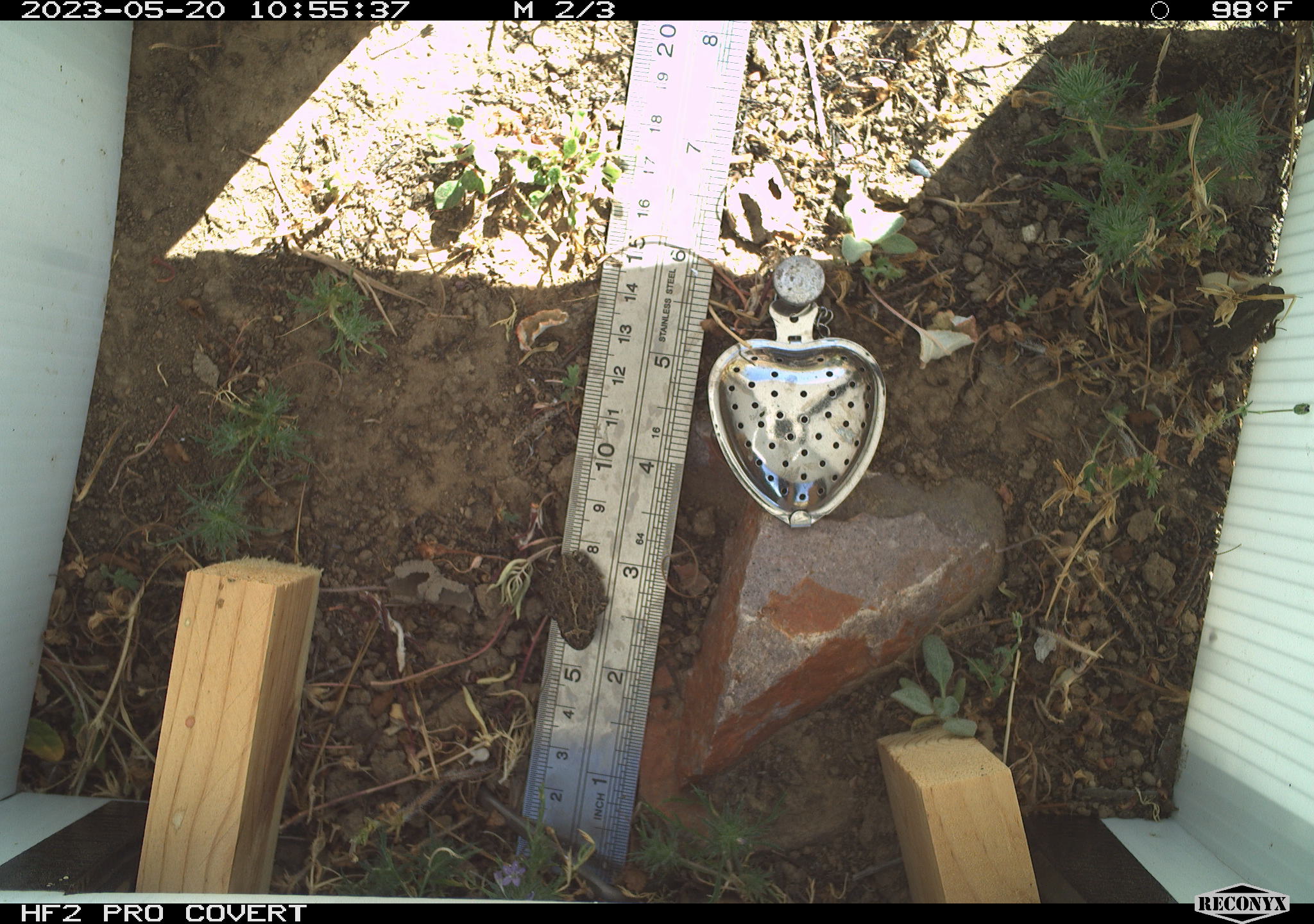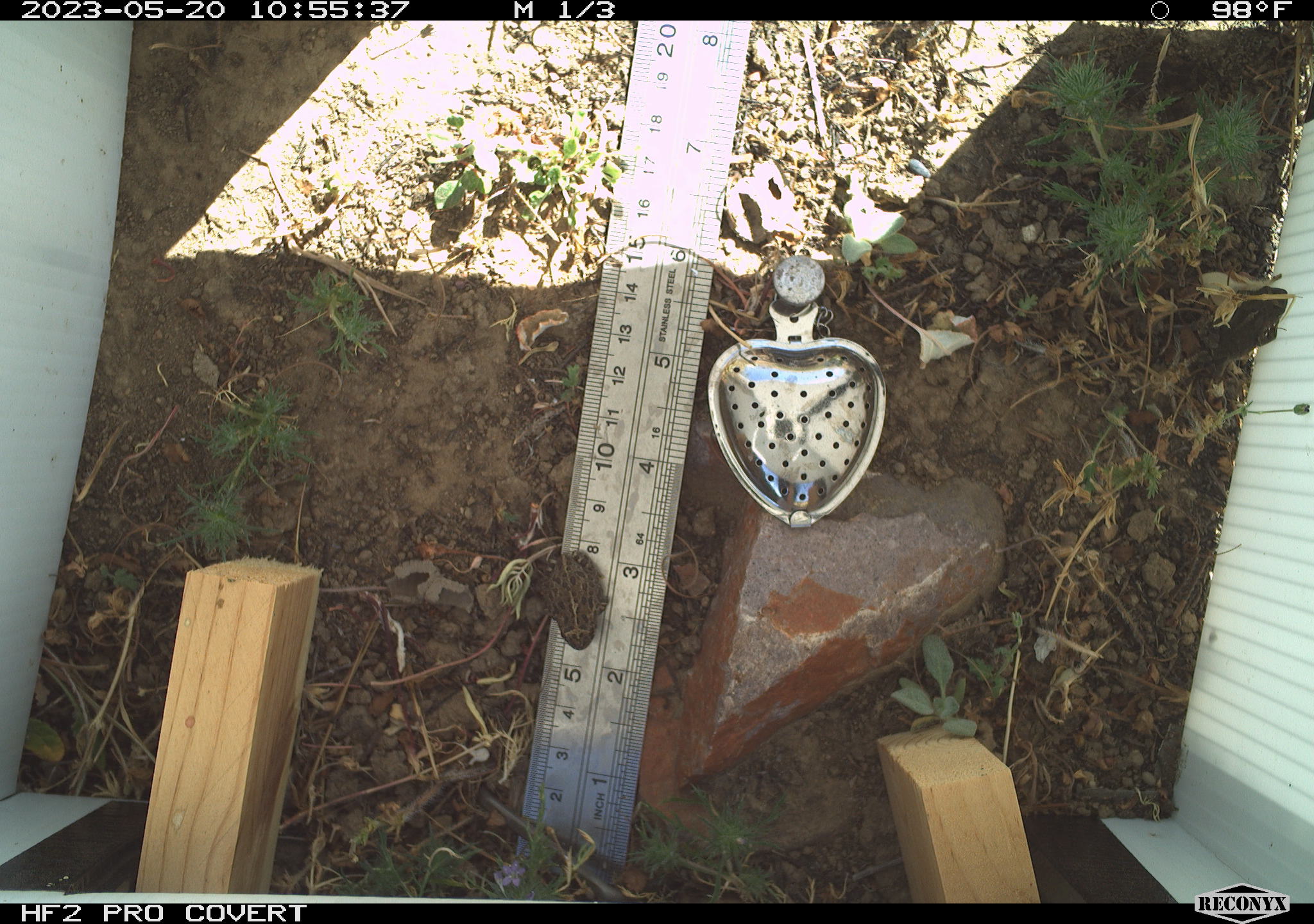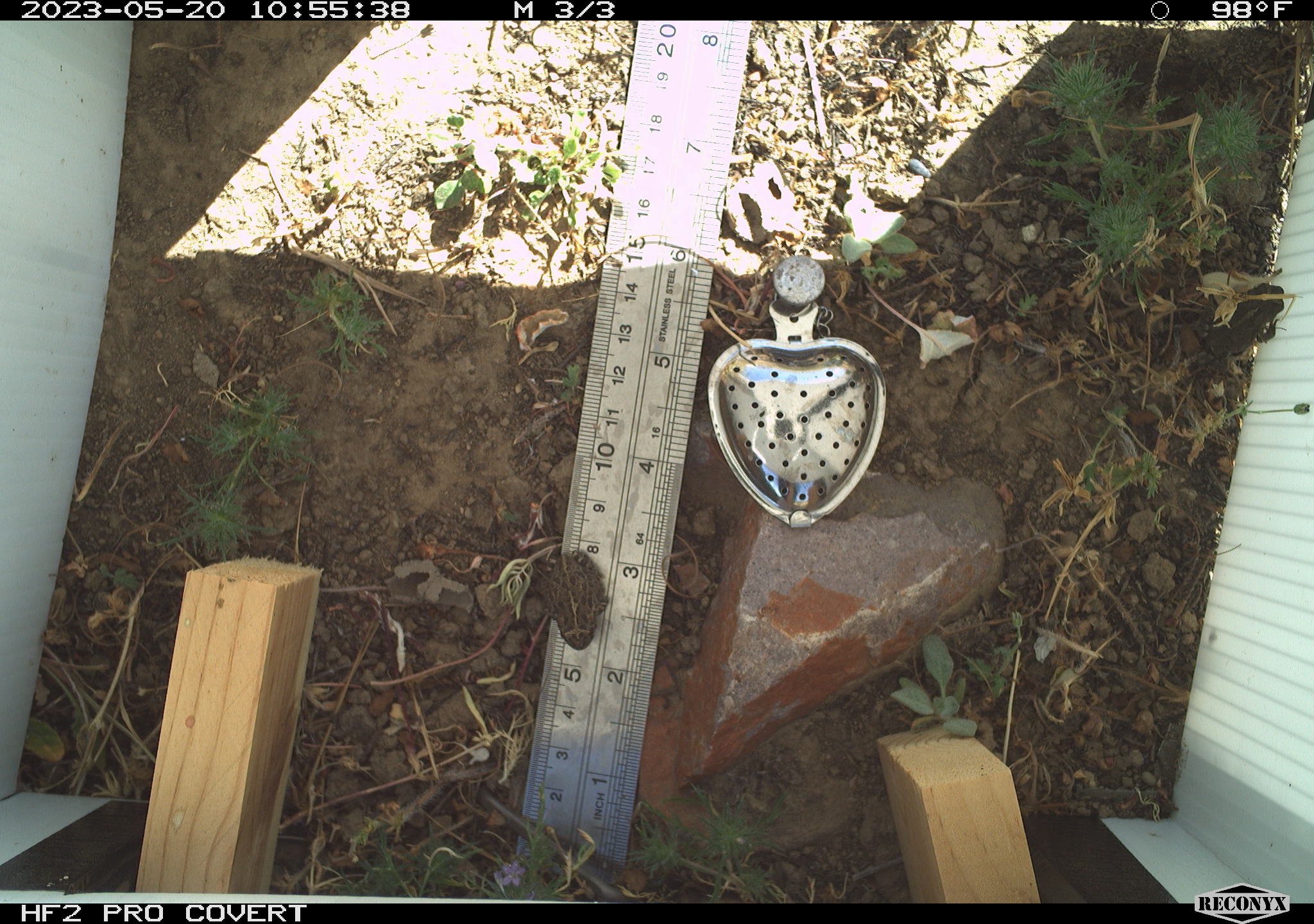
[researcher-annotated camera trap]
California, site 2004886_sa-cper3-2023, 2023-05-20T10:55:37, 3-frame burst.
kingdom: Animalia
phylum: Chordata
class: Amphibia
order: Anura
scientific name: Anura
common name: frogs